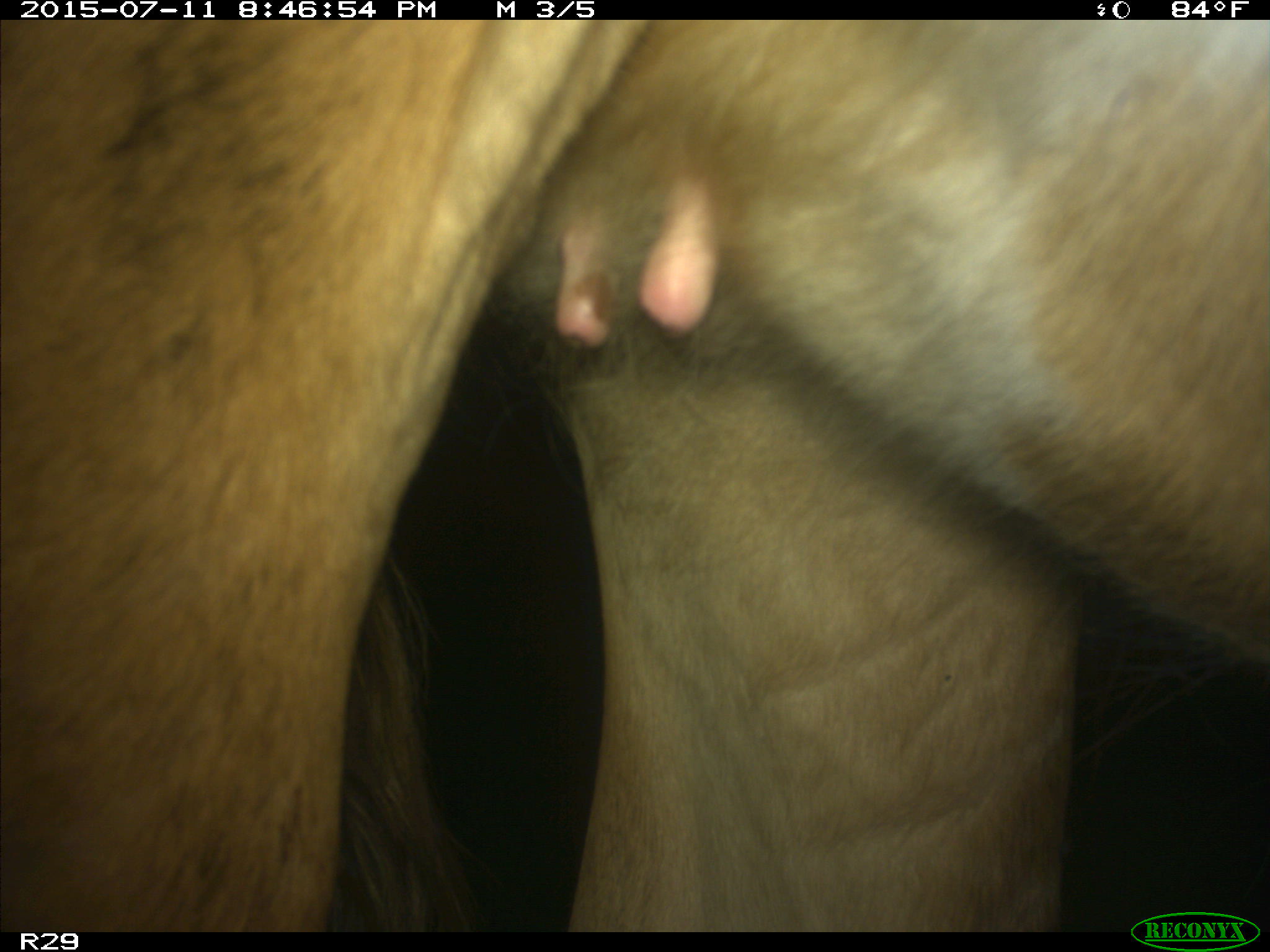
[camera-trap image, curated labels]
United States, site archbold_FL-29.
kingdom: Animalia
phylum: Chordata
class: Mammalia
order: Artiodactyla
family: Bovidae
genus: Bos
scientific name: Bos taurus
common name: domestic cow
Bos taurus (domestic cow).